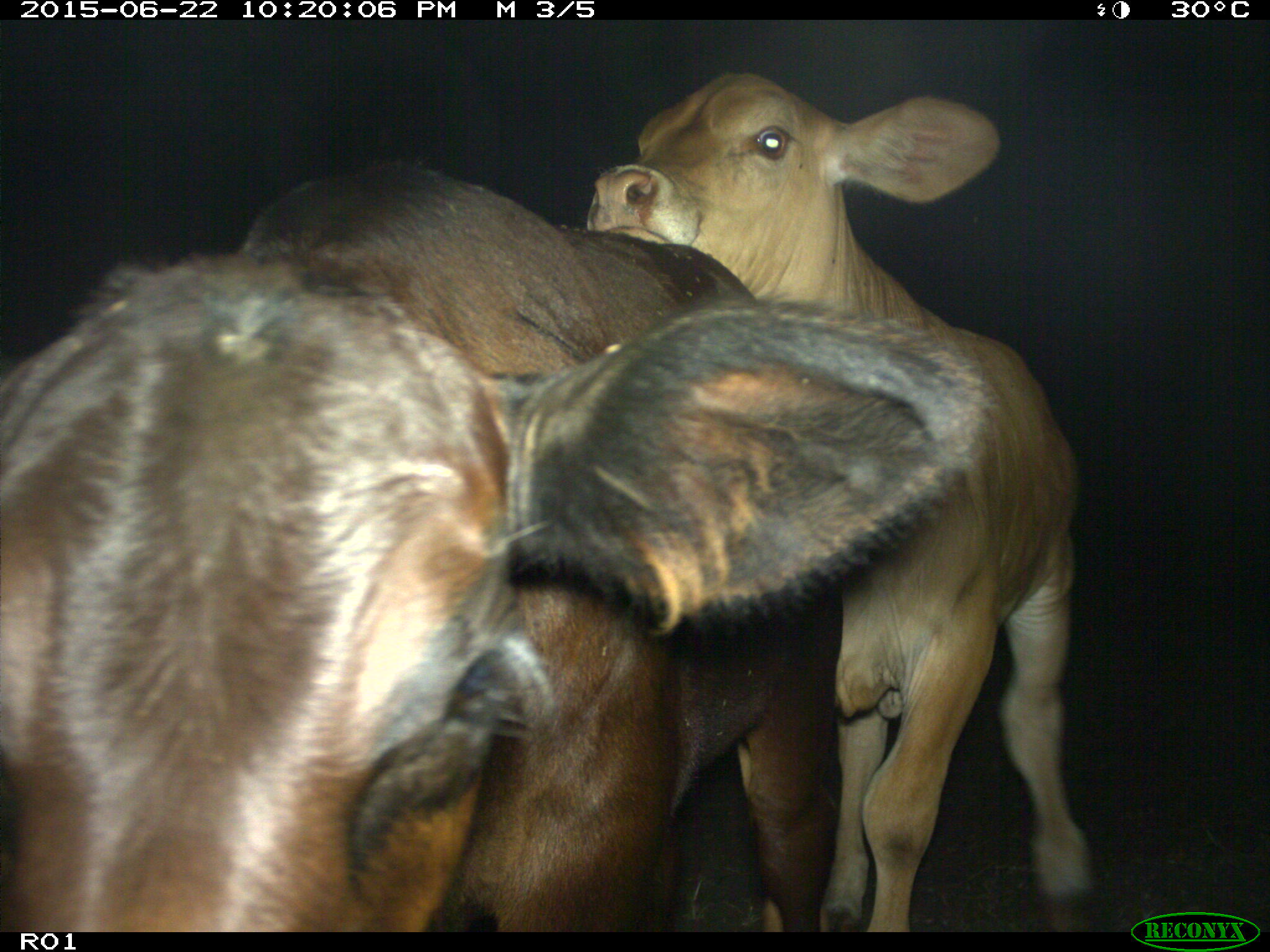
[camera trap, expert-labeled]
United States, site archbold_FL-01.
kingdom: Animalia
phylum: Chordata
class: Mammalia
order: Artiodactyla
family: Bovidae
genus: Bos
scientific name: Bos taurus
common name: domestic cow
Bos taurus (domestic cow).